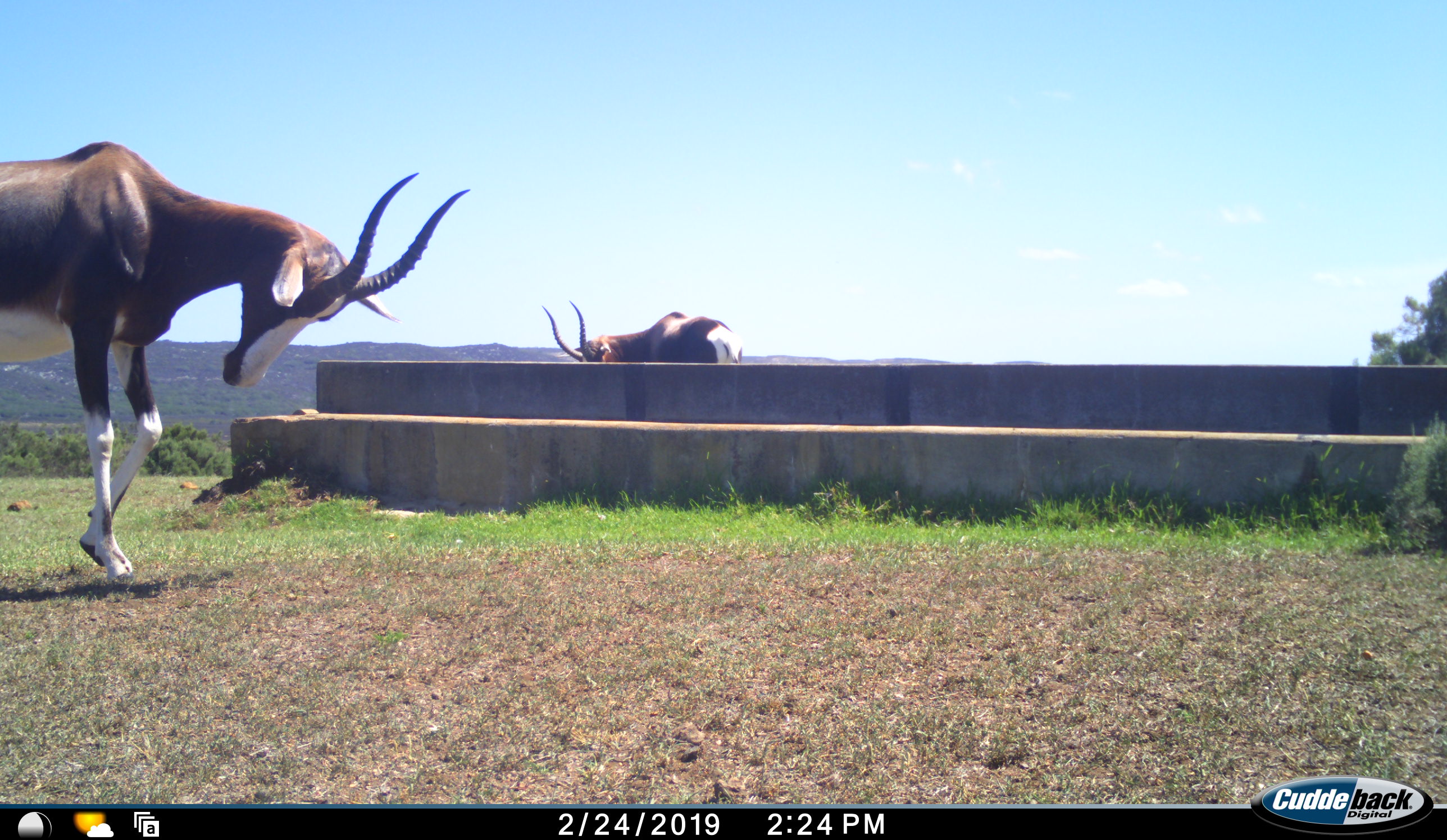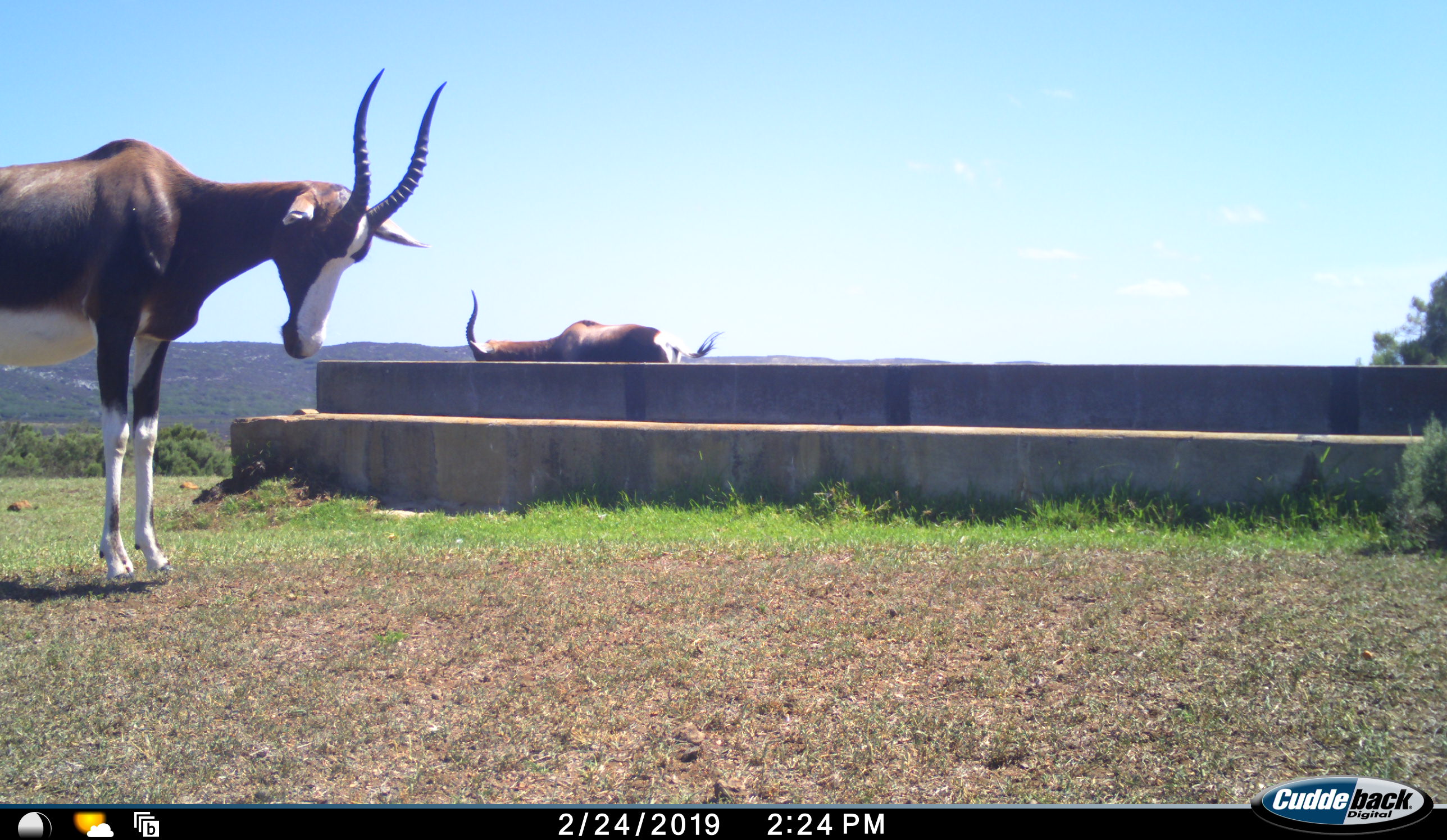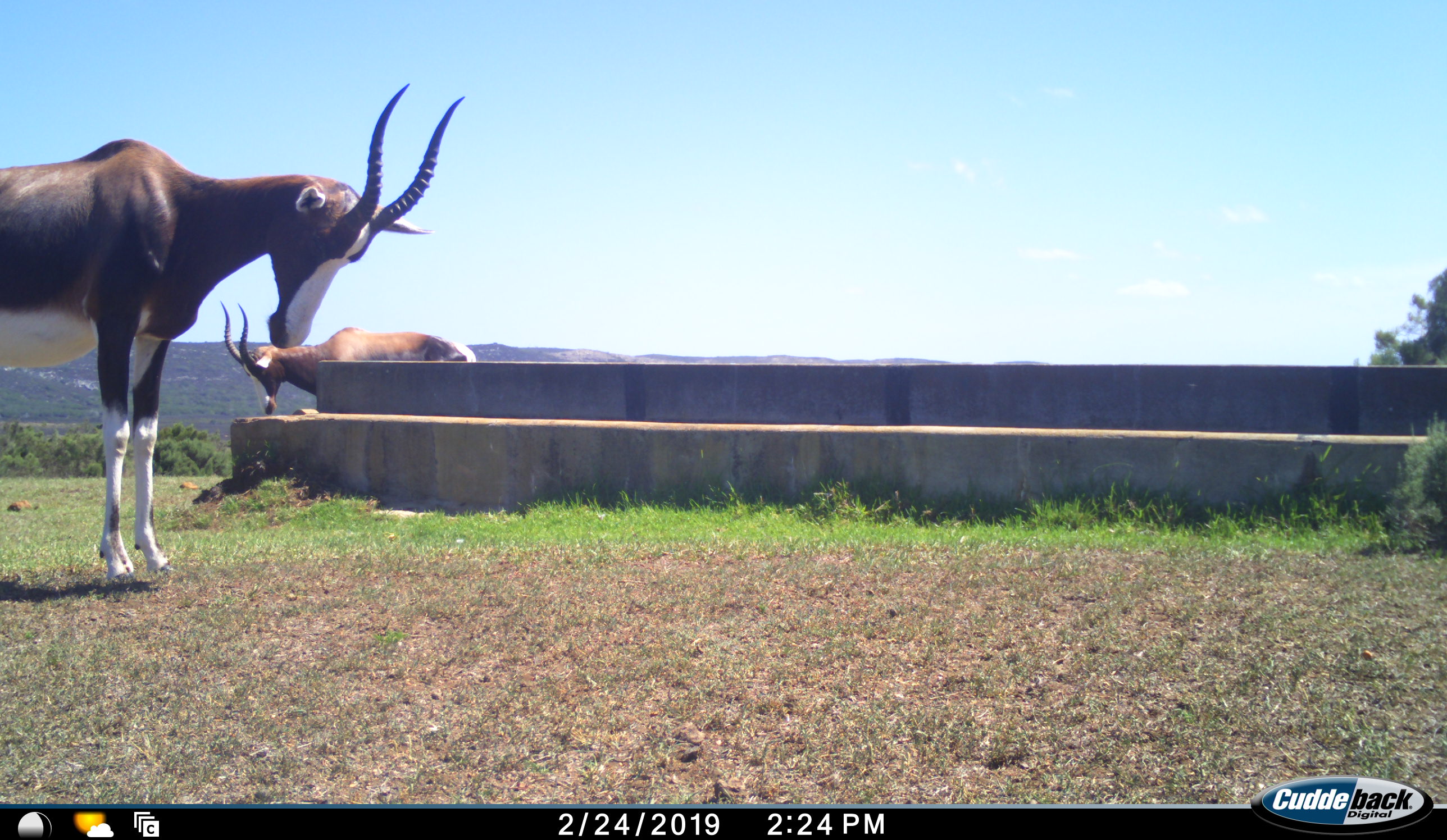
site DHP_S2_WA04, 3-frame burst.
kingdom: Animalia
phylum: Chordata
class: Mammalia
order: Artiodactyla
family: Bovidae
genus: Damaliscus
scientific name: Damaliscus pygargus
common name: bontebok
Bontebok (Damaliscus pygargus), count 2. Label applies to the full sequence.